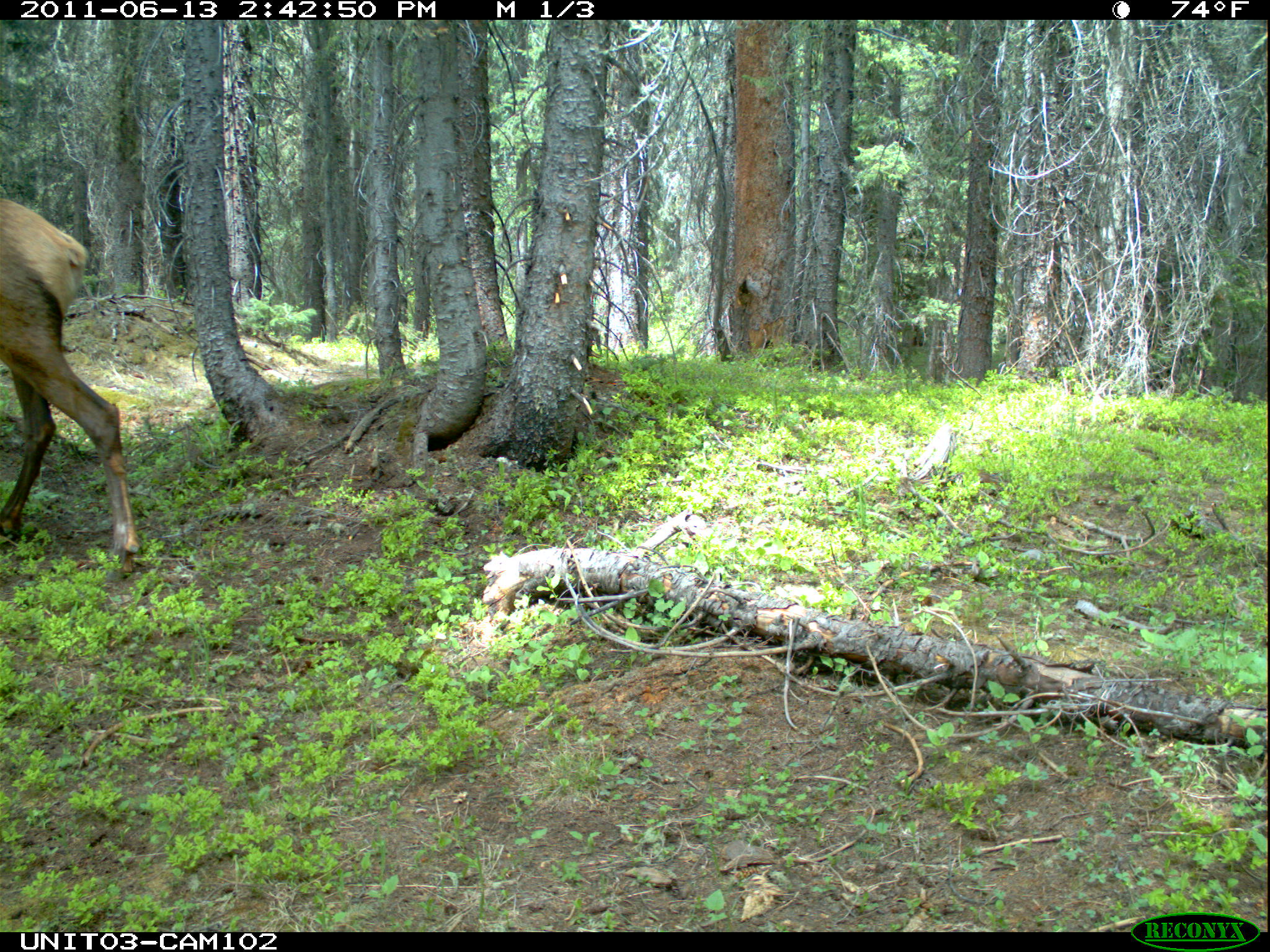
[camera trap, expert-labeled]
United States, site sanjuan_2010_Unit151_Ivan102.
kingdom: Animalia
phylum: Chordata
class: Mammalia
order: Artiodactyla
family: Cervidae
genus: Cervus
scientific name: Cervus elaphus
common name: red deer